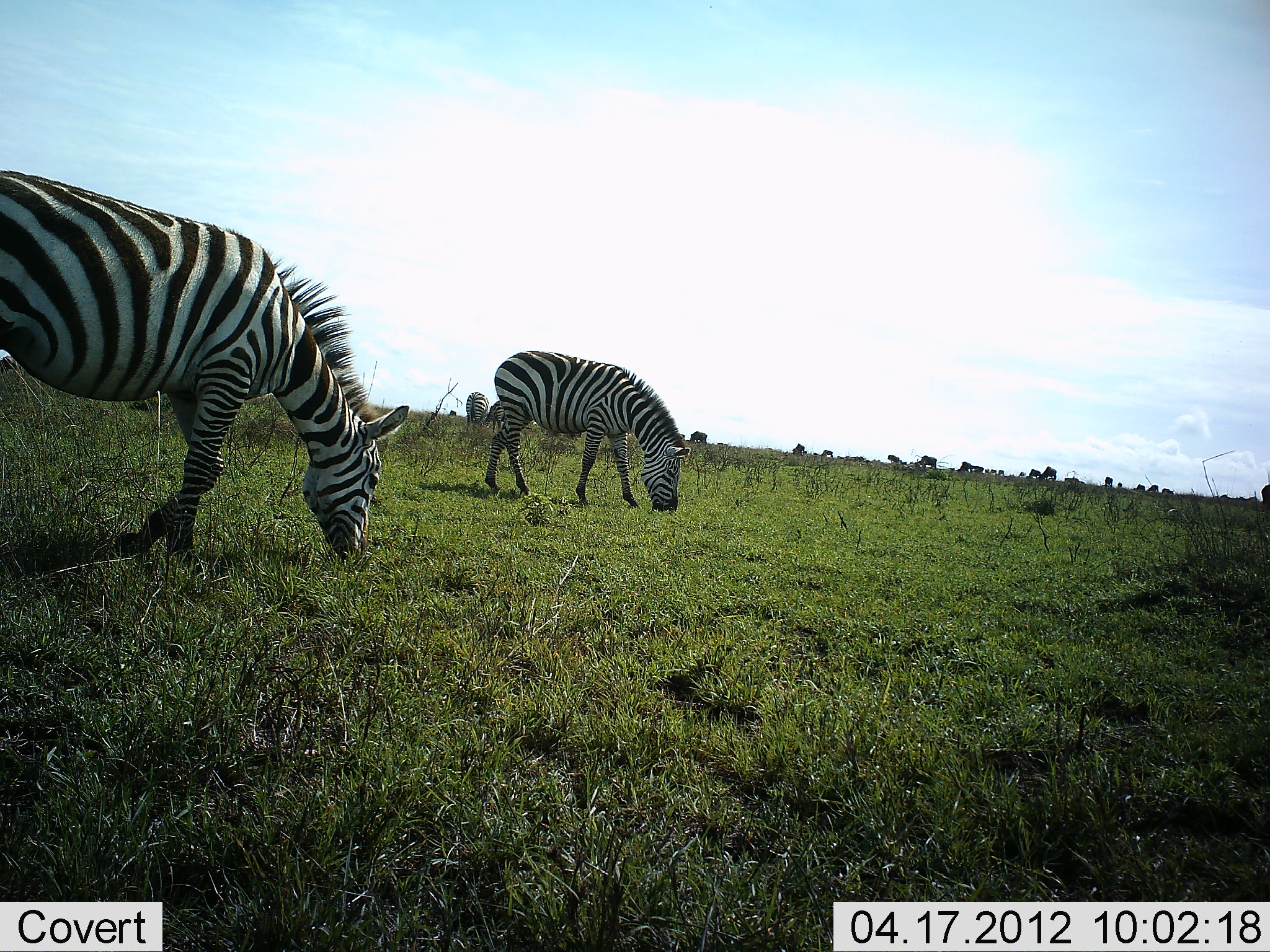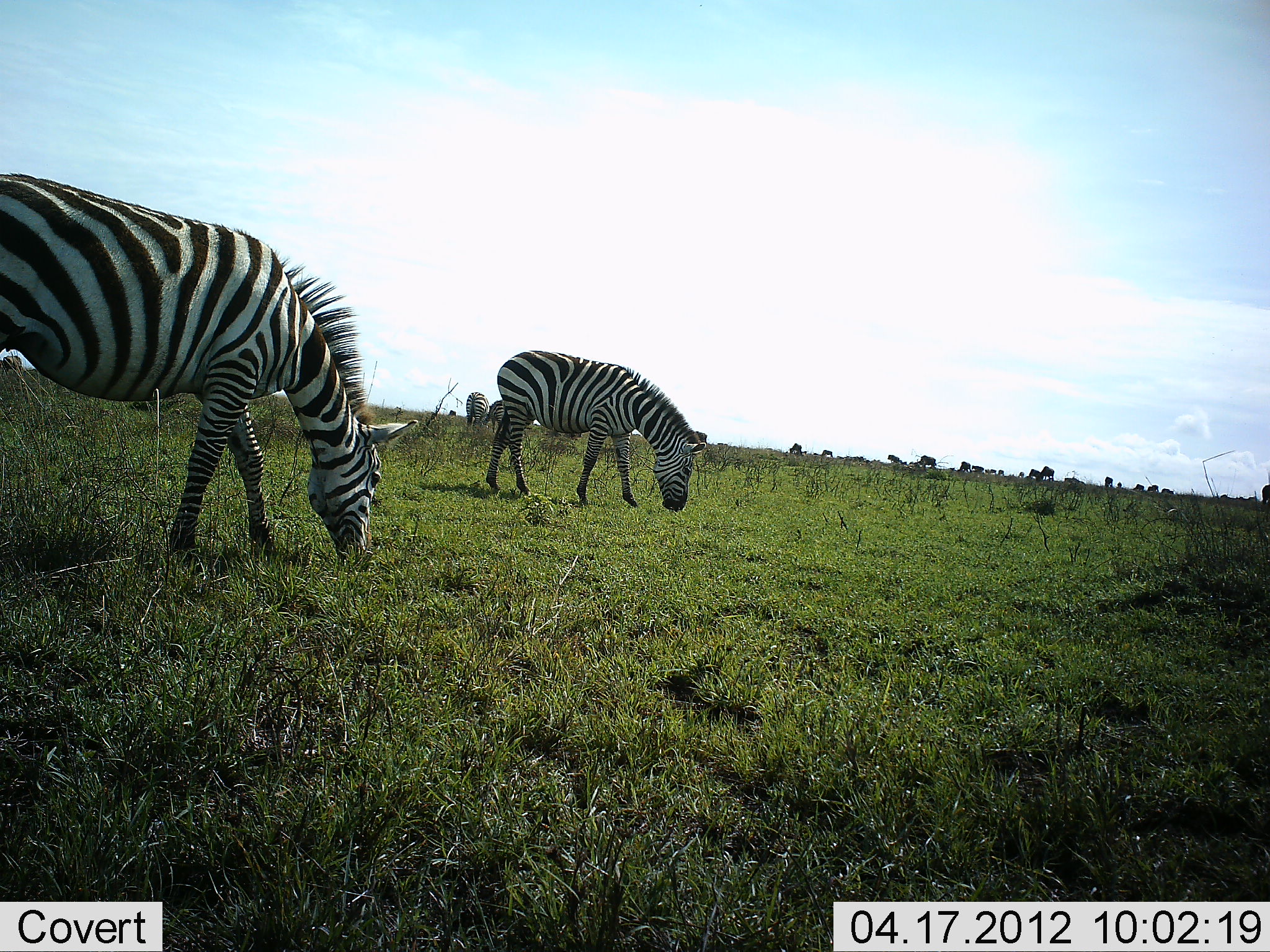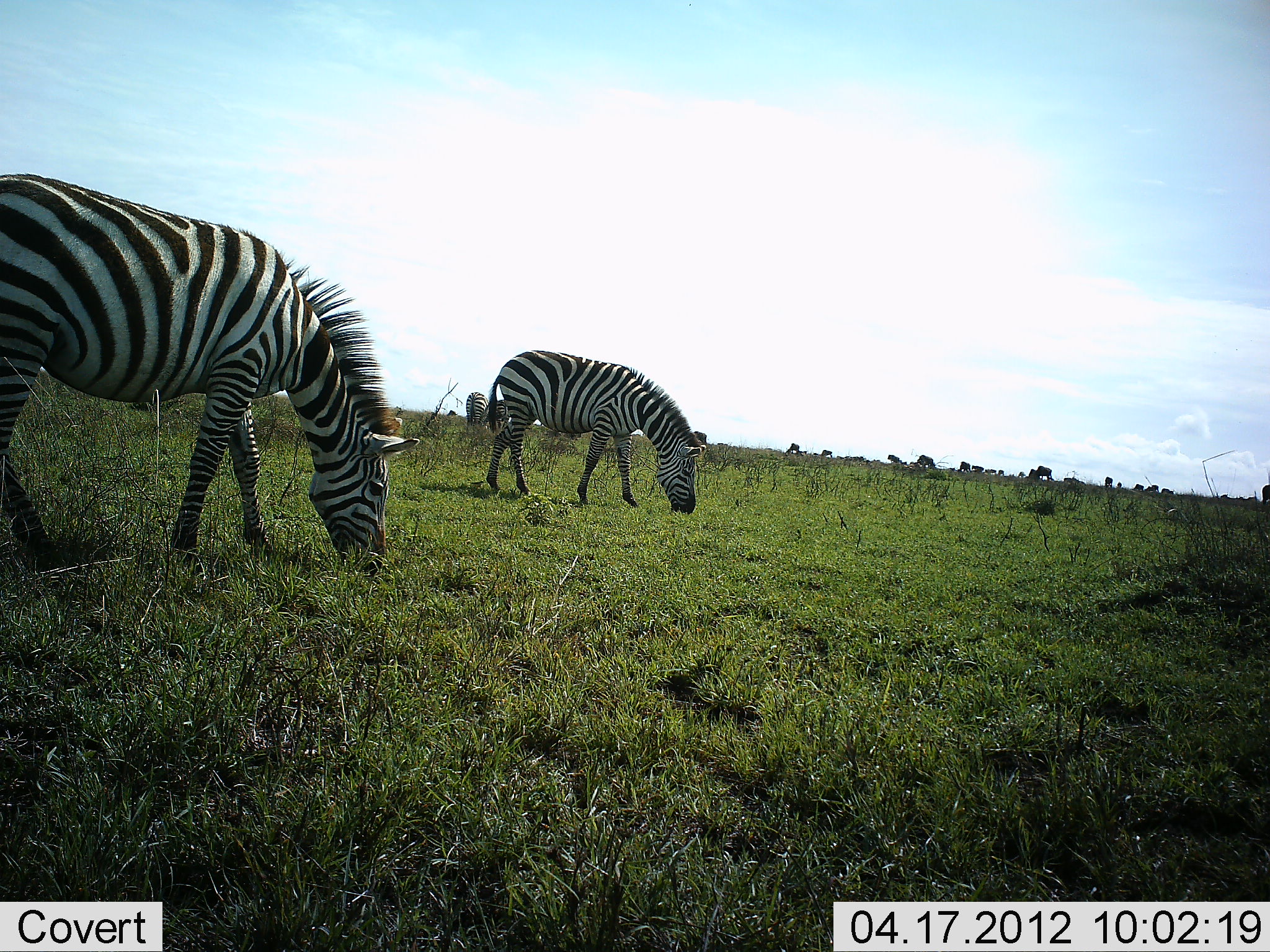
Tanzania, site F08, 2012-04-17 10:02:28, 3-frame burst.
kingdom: Animalia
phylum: Chordata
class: Mammalia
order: Perissodactyla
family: Equidae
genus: Equus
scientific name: Equus quagga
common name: plains zebra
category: zebra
Zebra (plains zebra) (Equus quagga), count 4. Behavior (volunteer vote fractions): standing 17%, resting 0%, moving 4%, interacting 0%. Young present (vote fraction): 0%. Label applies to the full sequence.